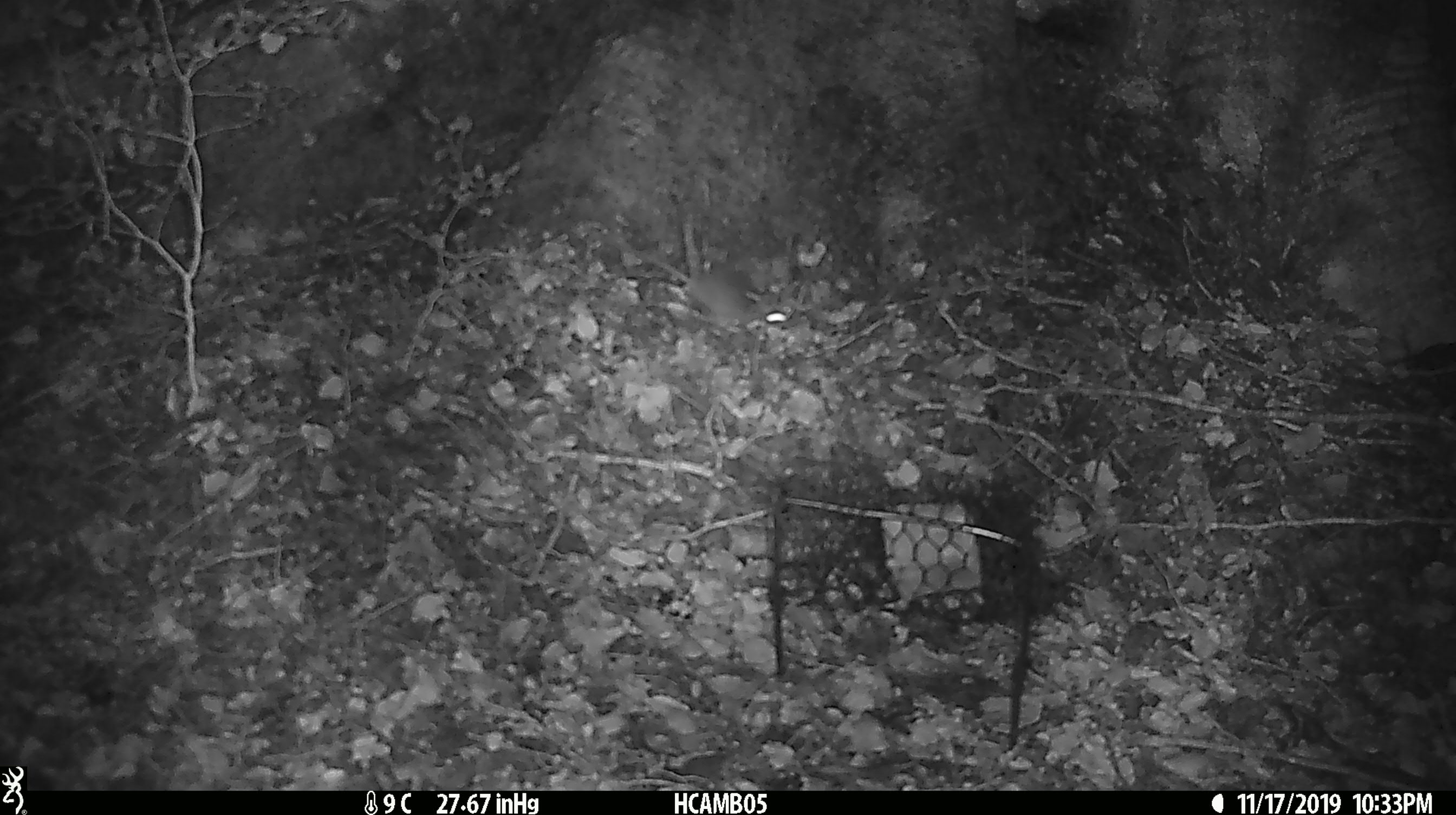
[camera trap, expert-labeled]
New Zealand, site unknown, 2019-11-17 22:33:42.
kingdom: Animalia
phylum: Chordata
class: Mammalia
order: Rodentia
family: Muridae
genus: Mus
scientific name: Mus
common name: mouse